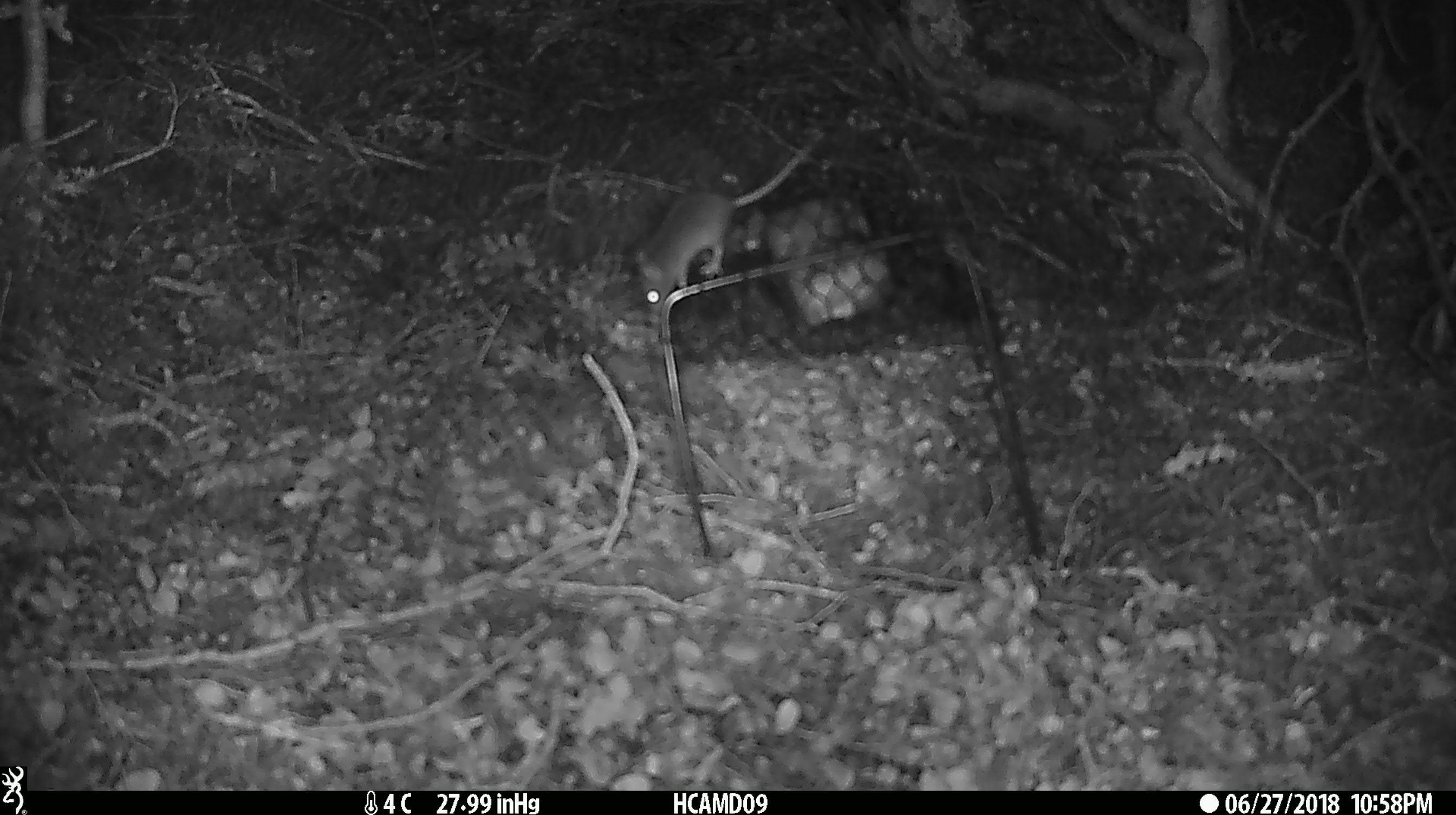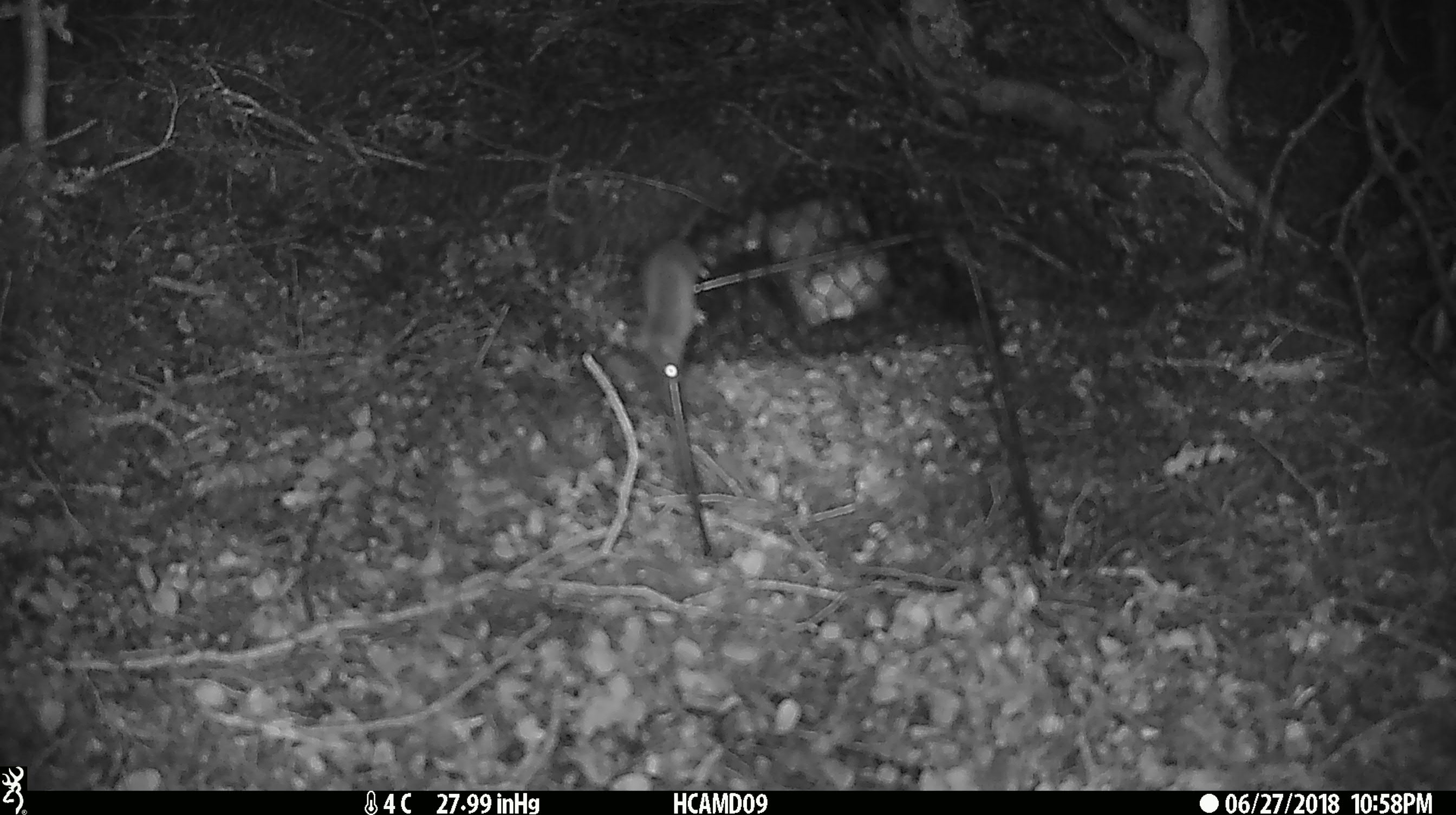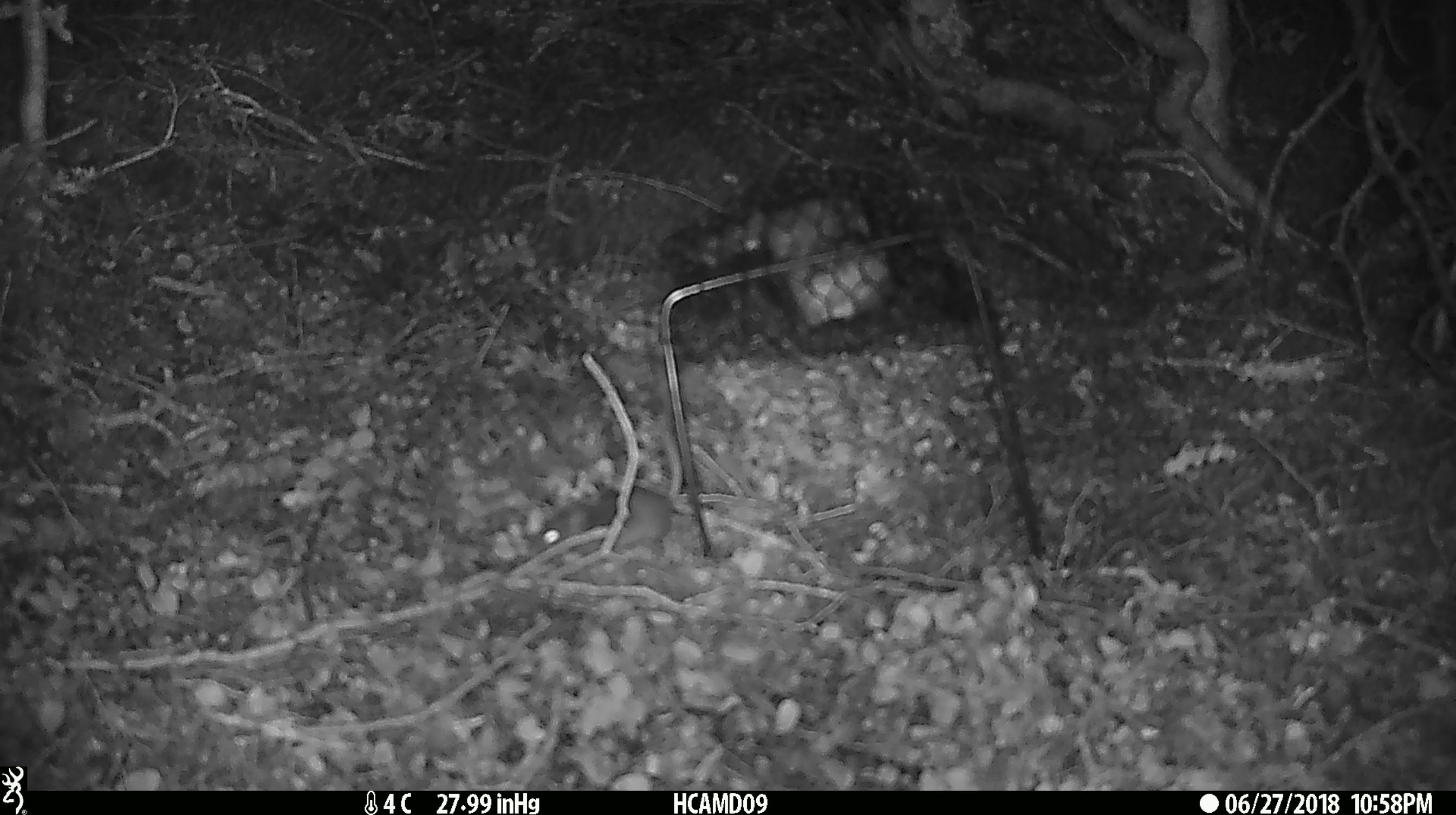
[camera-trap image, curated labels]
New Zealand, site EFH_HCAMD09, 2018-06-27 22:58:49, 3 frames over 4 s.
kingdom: Animalia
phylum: Chordata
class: Mammalia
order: Rodentia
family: Muridae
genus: Mus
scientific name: Mus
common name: mouse